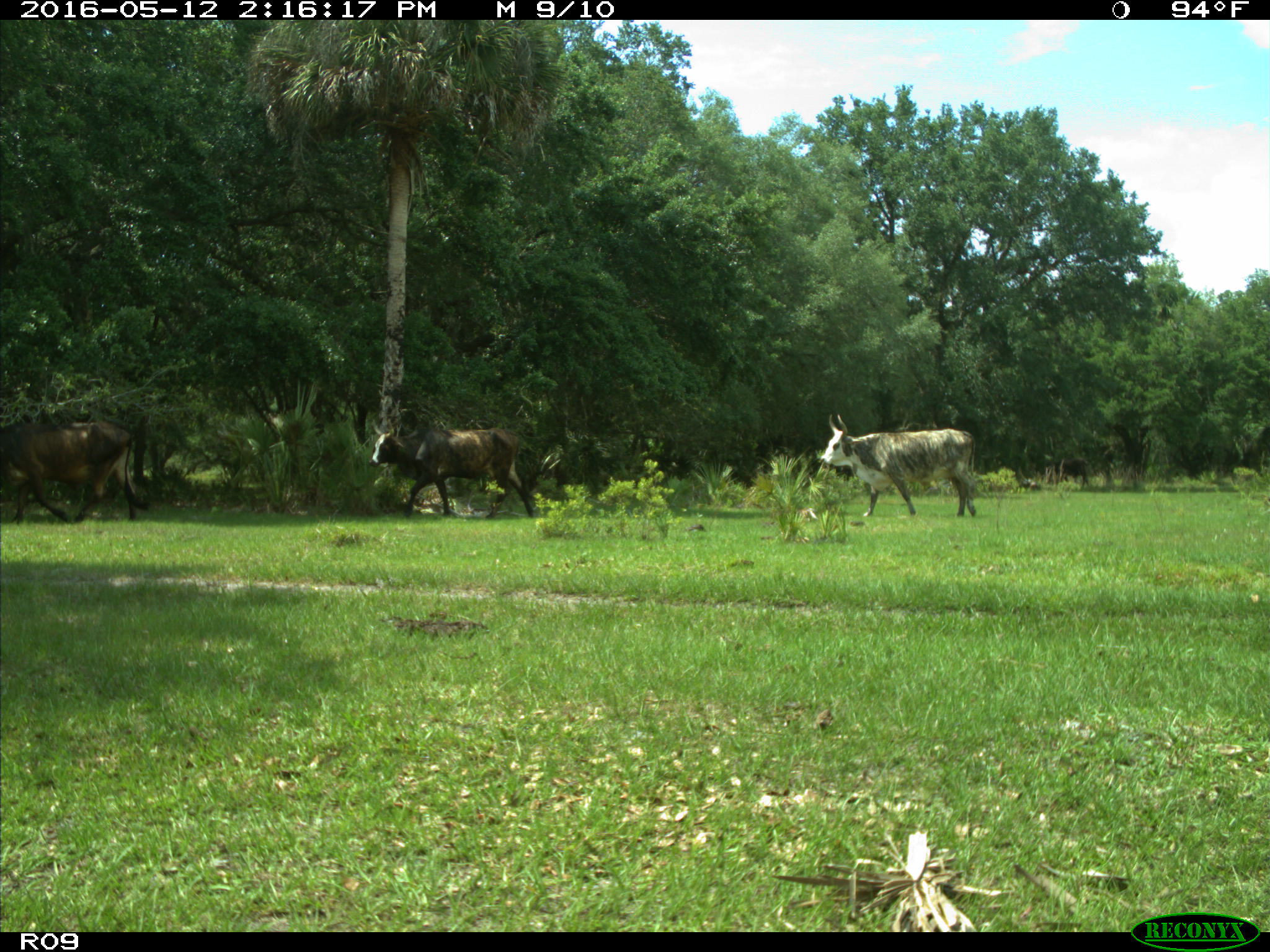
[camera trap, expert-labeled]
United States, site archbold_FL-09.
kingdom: Animalia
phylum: Chordata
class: Mammalia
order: Artiodactyla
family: Bovidae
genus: Bos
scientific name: Bos taurus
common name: domestic cow